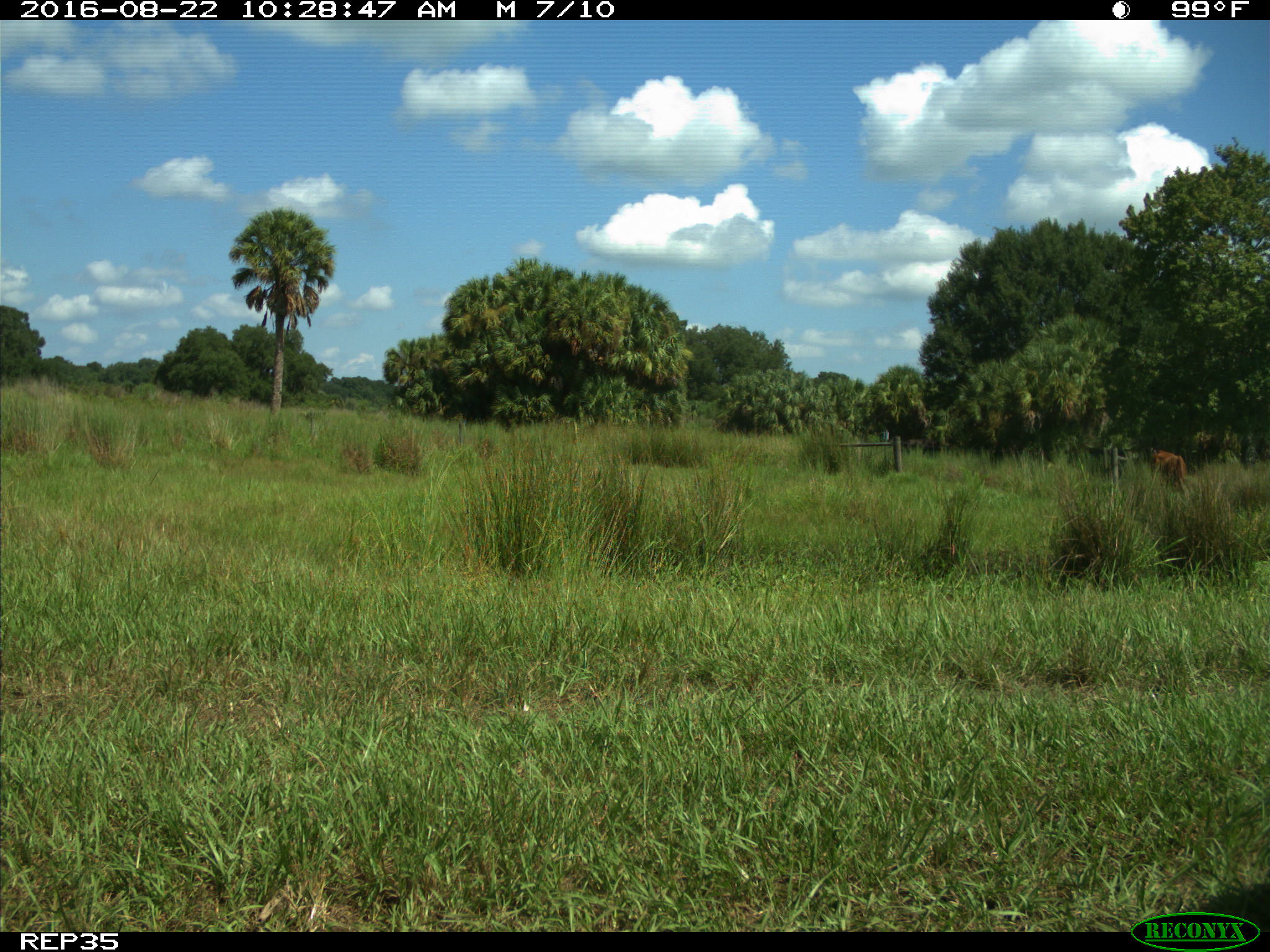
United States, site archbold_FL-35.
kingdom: Animalia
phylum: Chordata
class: Mammalia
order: Artiodactyla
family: Bovidae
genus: Bos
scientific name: Bos taurus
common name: domestic cow